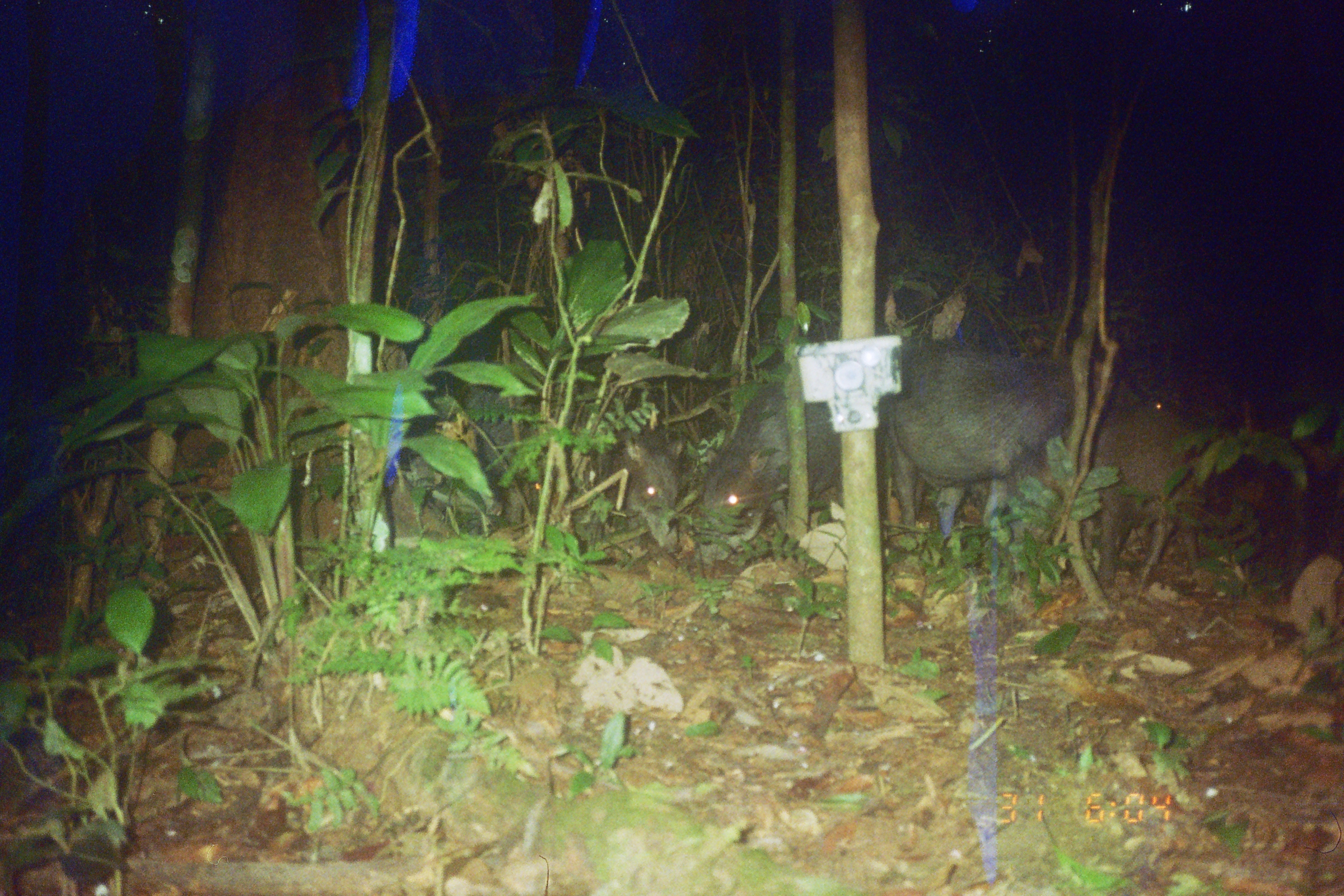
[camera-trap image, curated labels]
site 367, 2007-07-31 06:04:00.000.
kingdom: Animalia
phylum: Chordata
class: Mammalia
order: Artiodactyla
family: Tayassuidae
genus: Tayassu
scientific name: Tayassu pecari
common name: white-lipped peccary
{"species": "Tayassu pecari (white-lipped peccary)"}